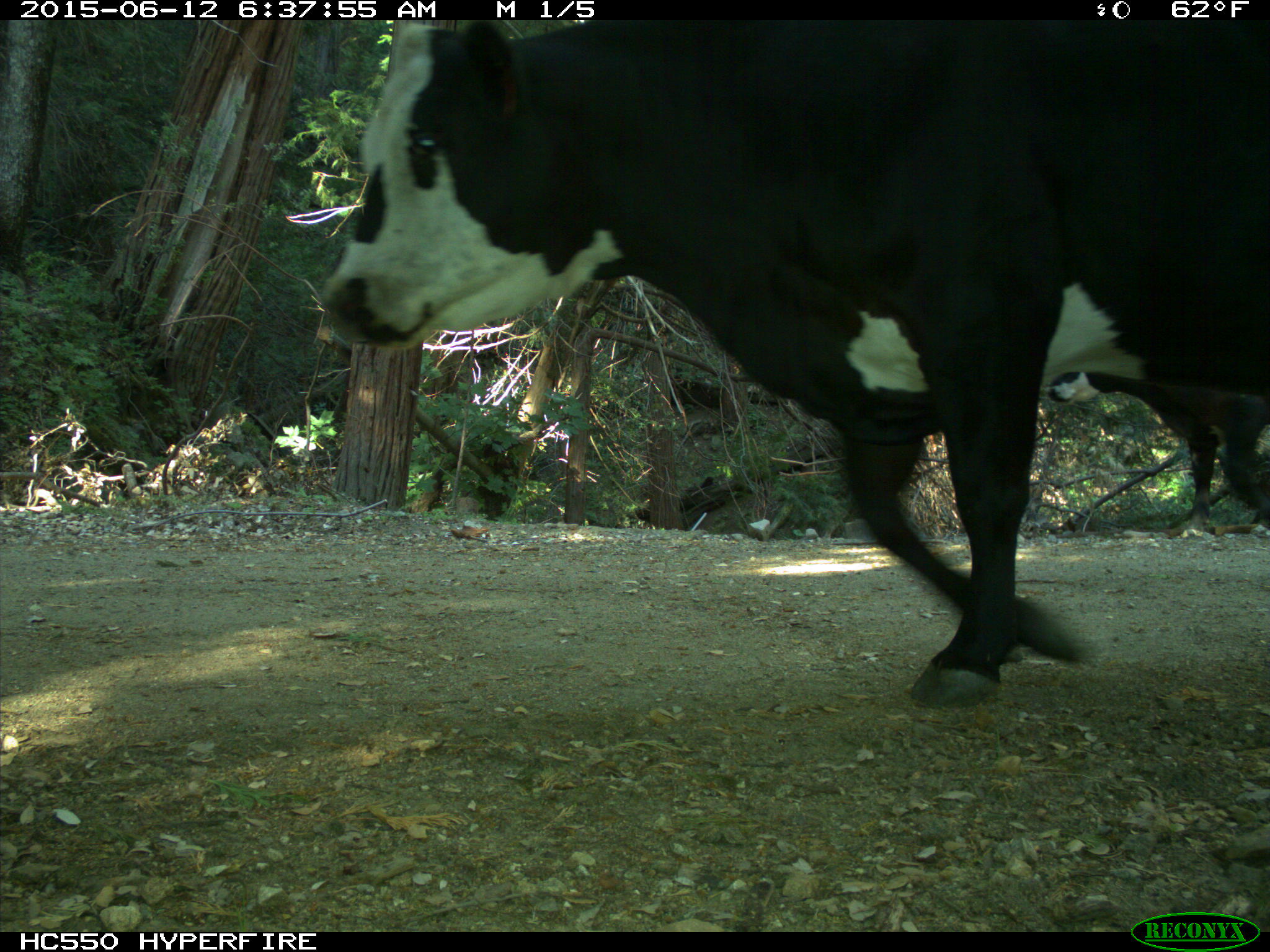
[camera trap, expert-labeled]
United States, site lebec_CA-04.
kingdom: Animalia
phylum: Chordata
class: Mammalia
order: Artiodactyla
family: Bovidae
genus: Bos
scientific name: Bos taurus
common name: domestic cow